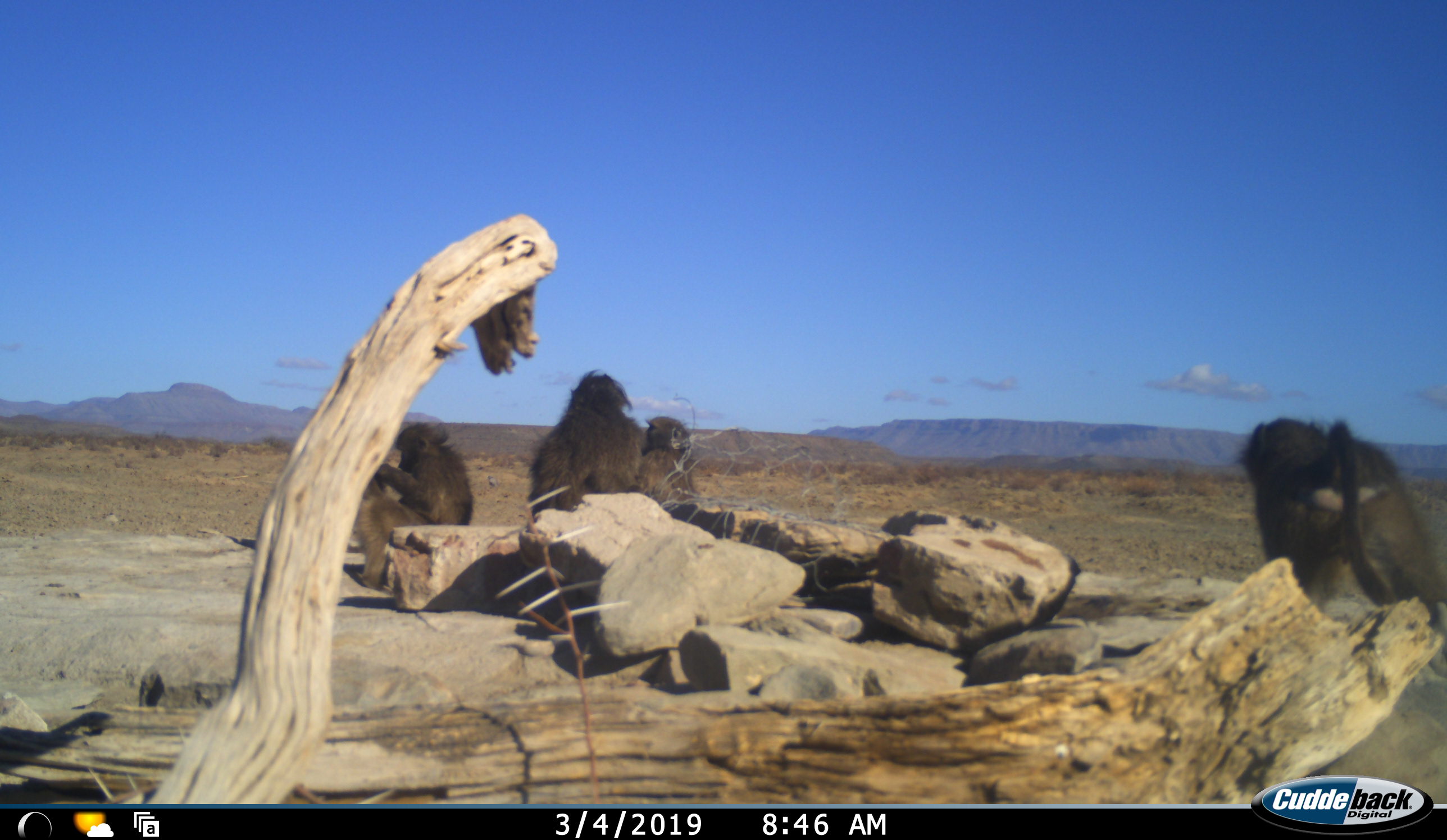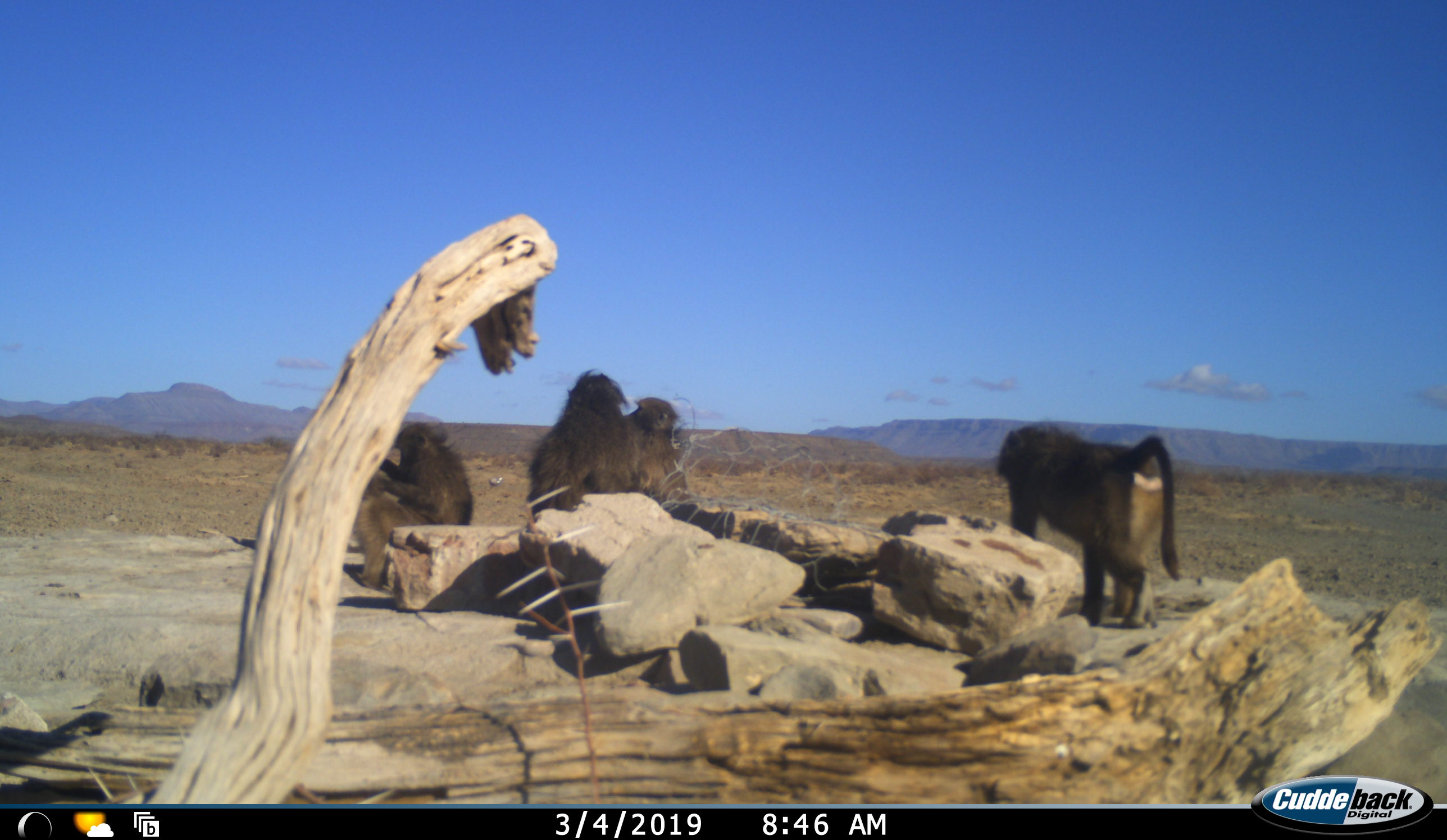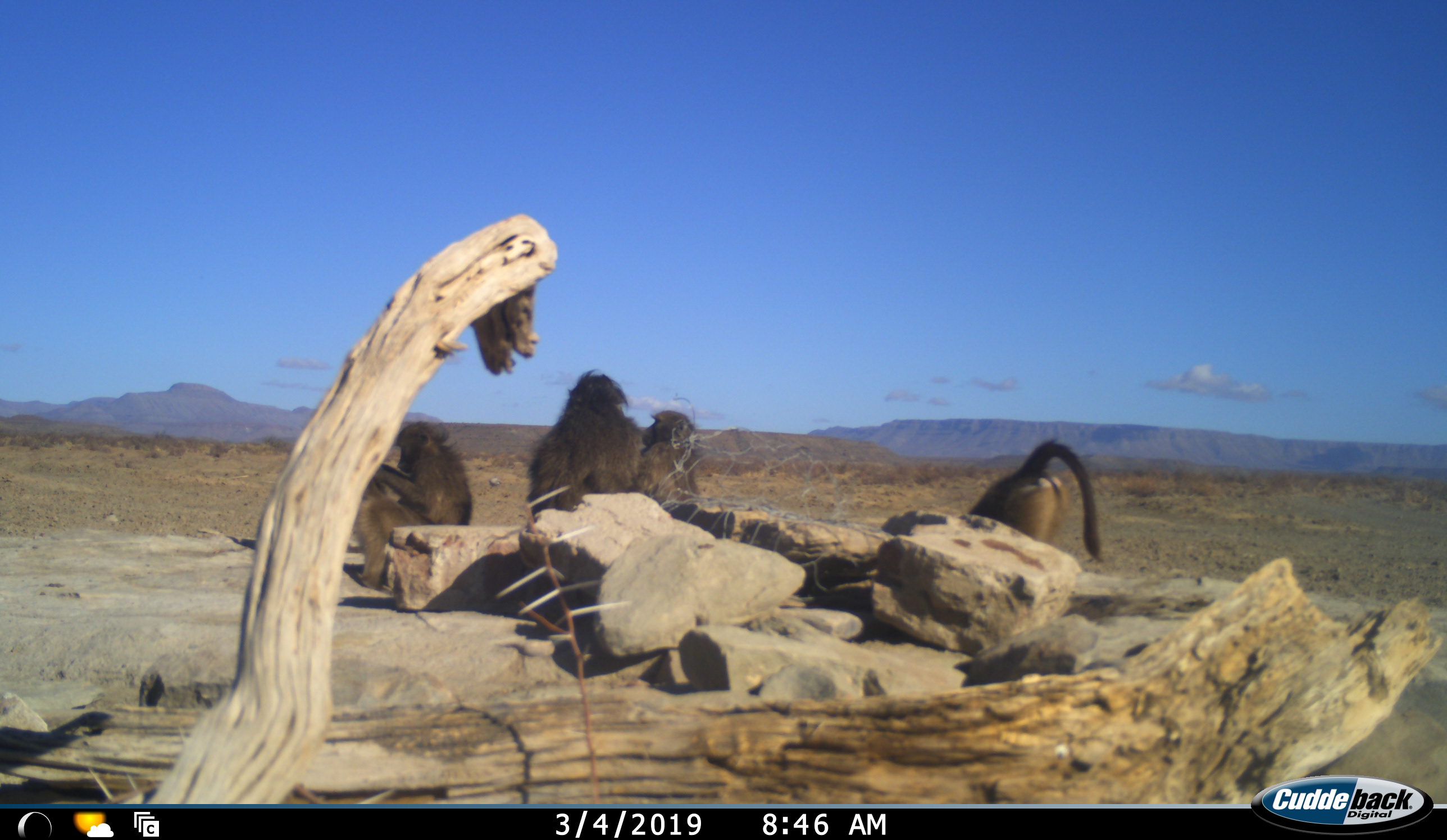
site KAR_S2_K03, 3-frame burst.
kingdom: Animalia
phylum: Chordata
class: Mammalia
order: Primates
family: Cercopithecidae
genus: Papio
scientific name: Papio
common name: baboon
Baboon (Papio), count 5. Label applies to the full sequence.